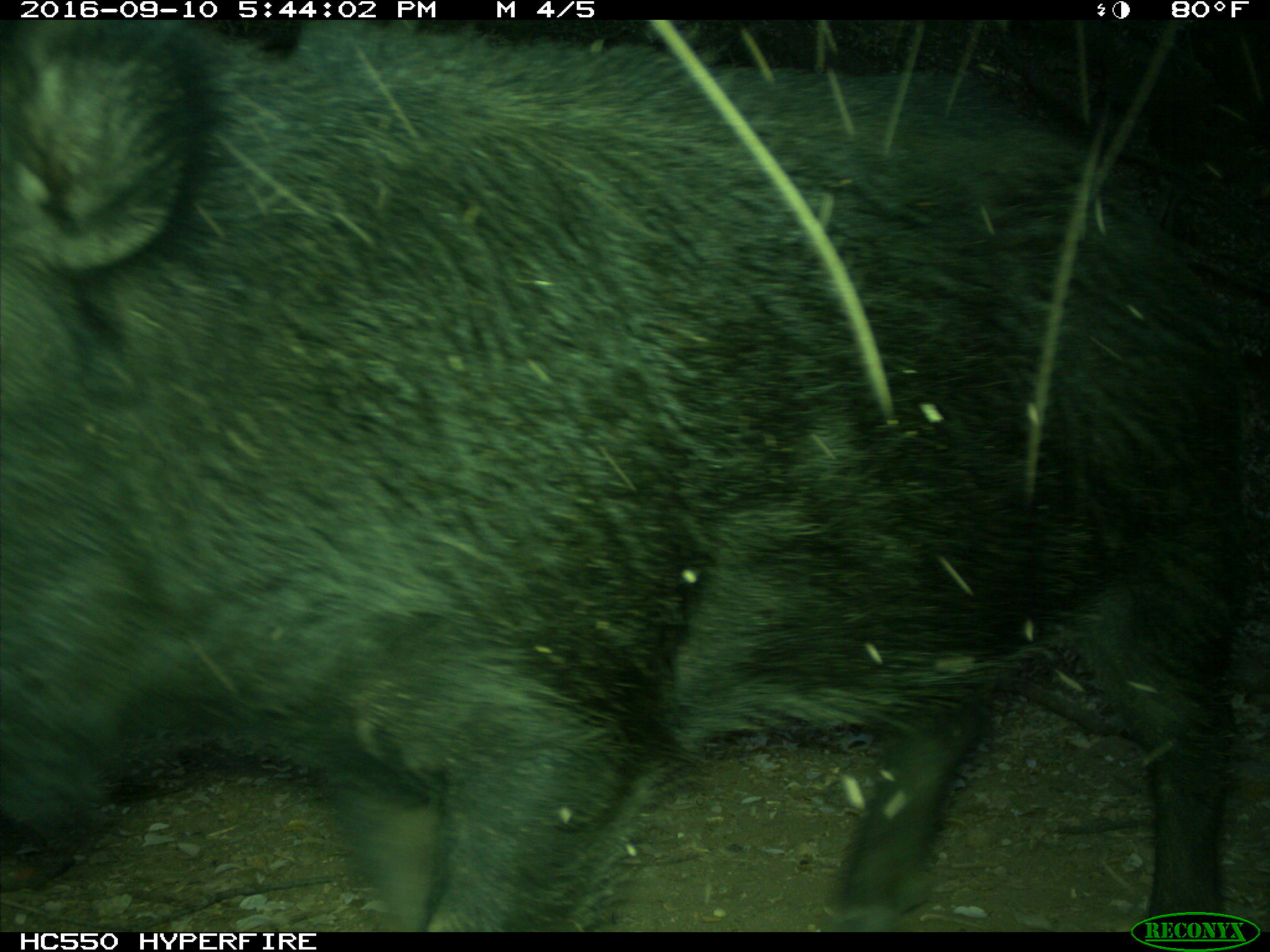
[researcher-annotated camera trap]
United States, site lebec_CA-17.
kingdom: Animalia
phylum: Chordata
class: Mammalia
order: Artiodactyla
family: Suidae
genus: Sus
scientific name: Sus scrofa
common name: wild boar